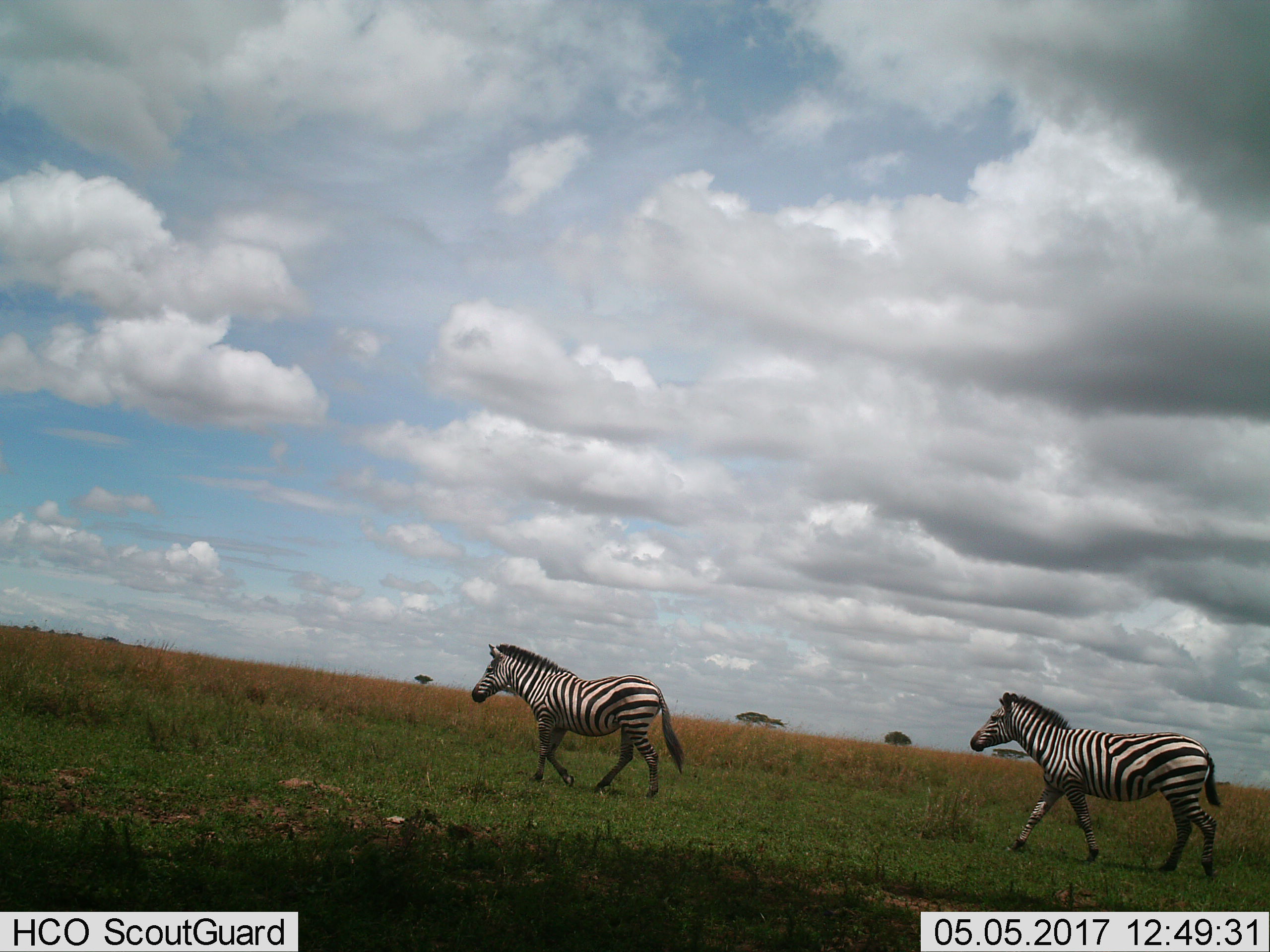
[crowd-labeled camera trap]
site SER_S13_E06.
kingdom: Animalia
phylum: Chordata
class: Mammalia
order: Perissodactyla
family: Equidae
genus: Equus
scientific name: Equus quagga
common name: plains zebra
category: zebraplains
Zebraplains (plains zebra) (Equus quagga), count 2. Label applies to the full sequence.